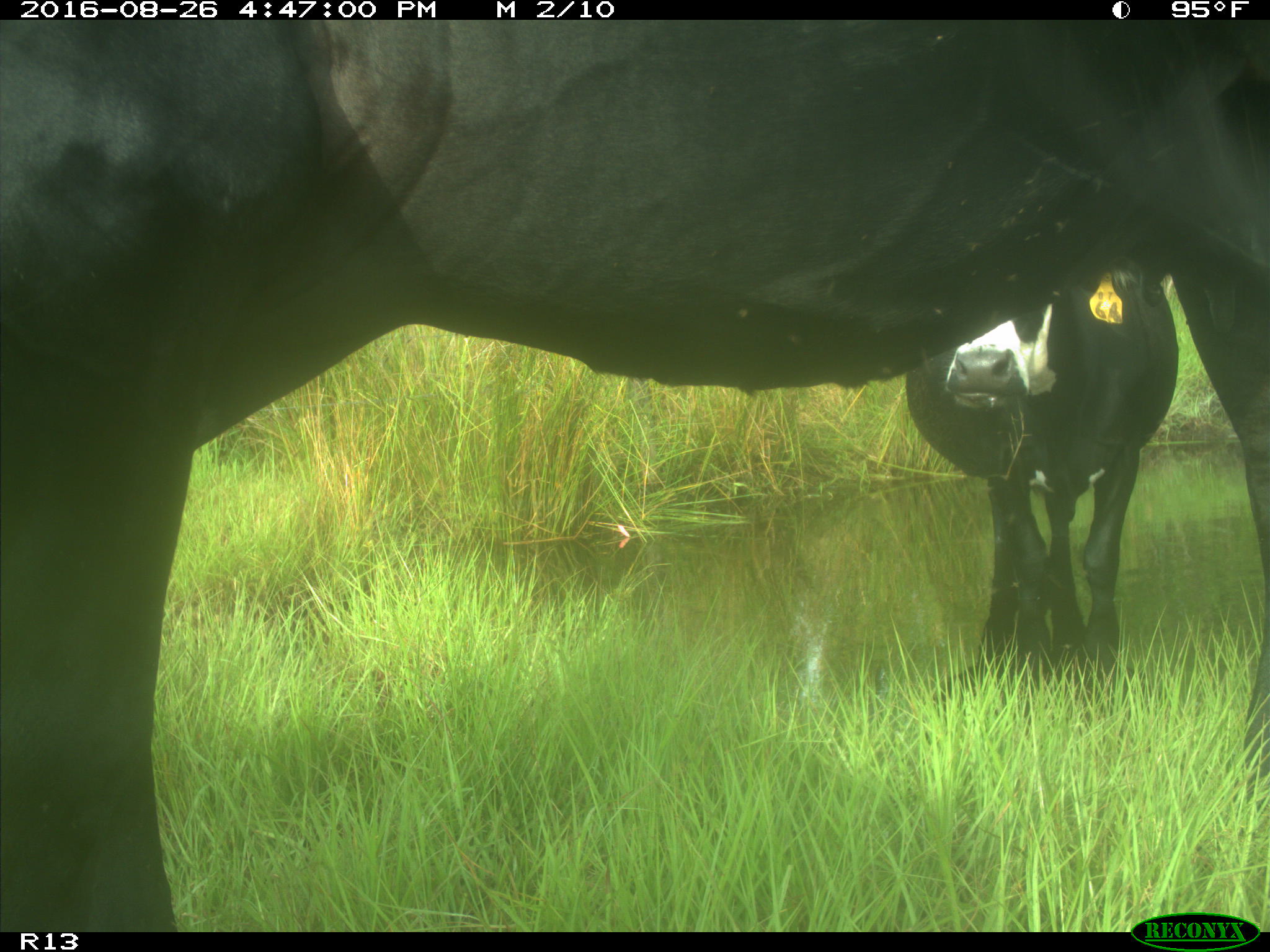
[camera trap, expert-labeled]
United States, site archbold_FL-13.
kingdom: Animalia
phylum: Chordata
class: Mammalia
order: Artiodactyla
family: Bovidae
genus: Bos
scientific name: Bos taurus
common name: domestic cow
Bos taurus (domestic cow).